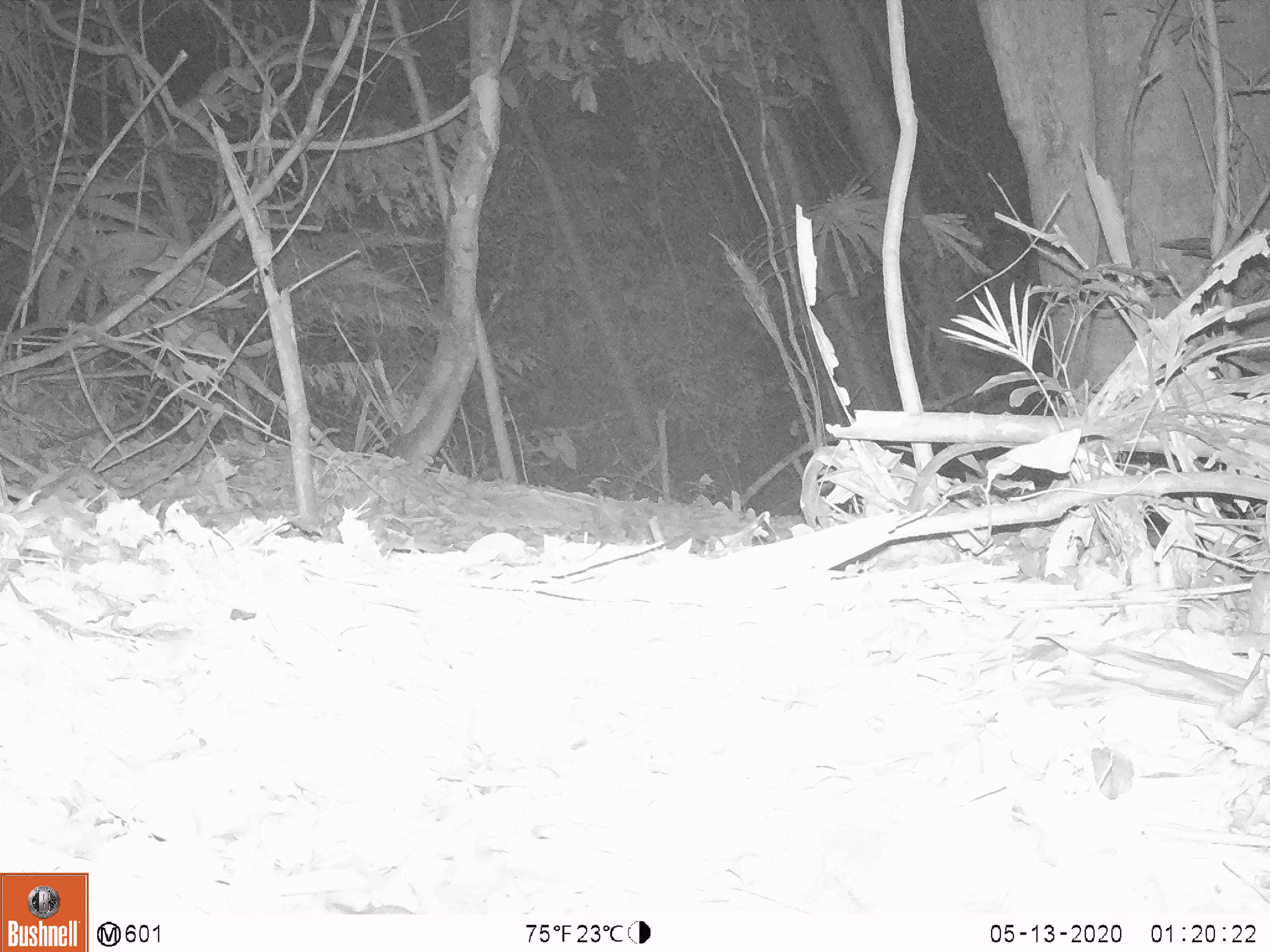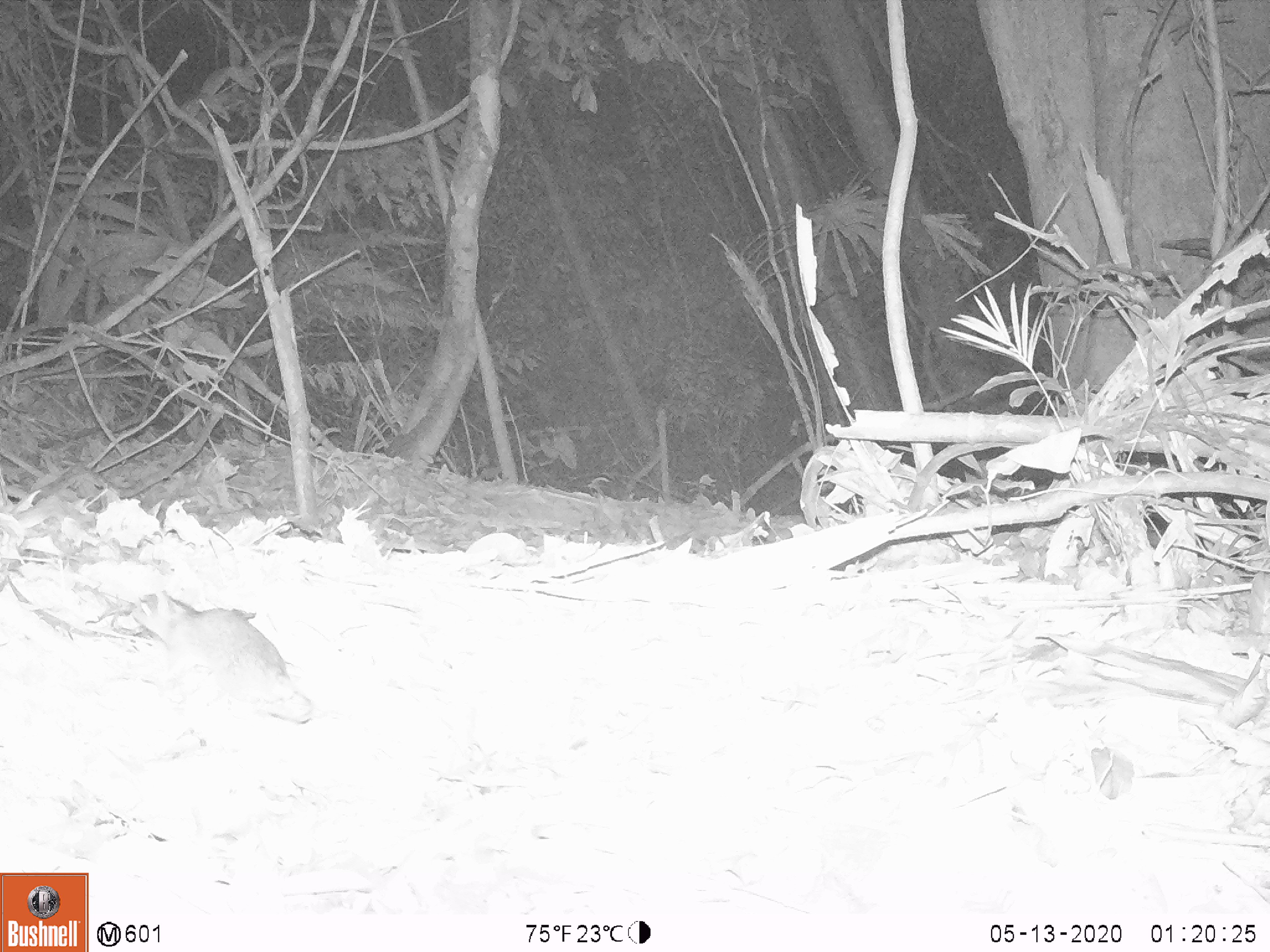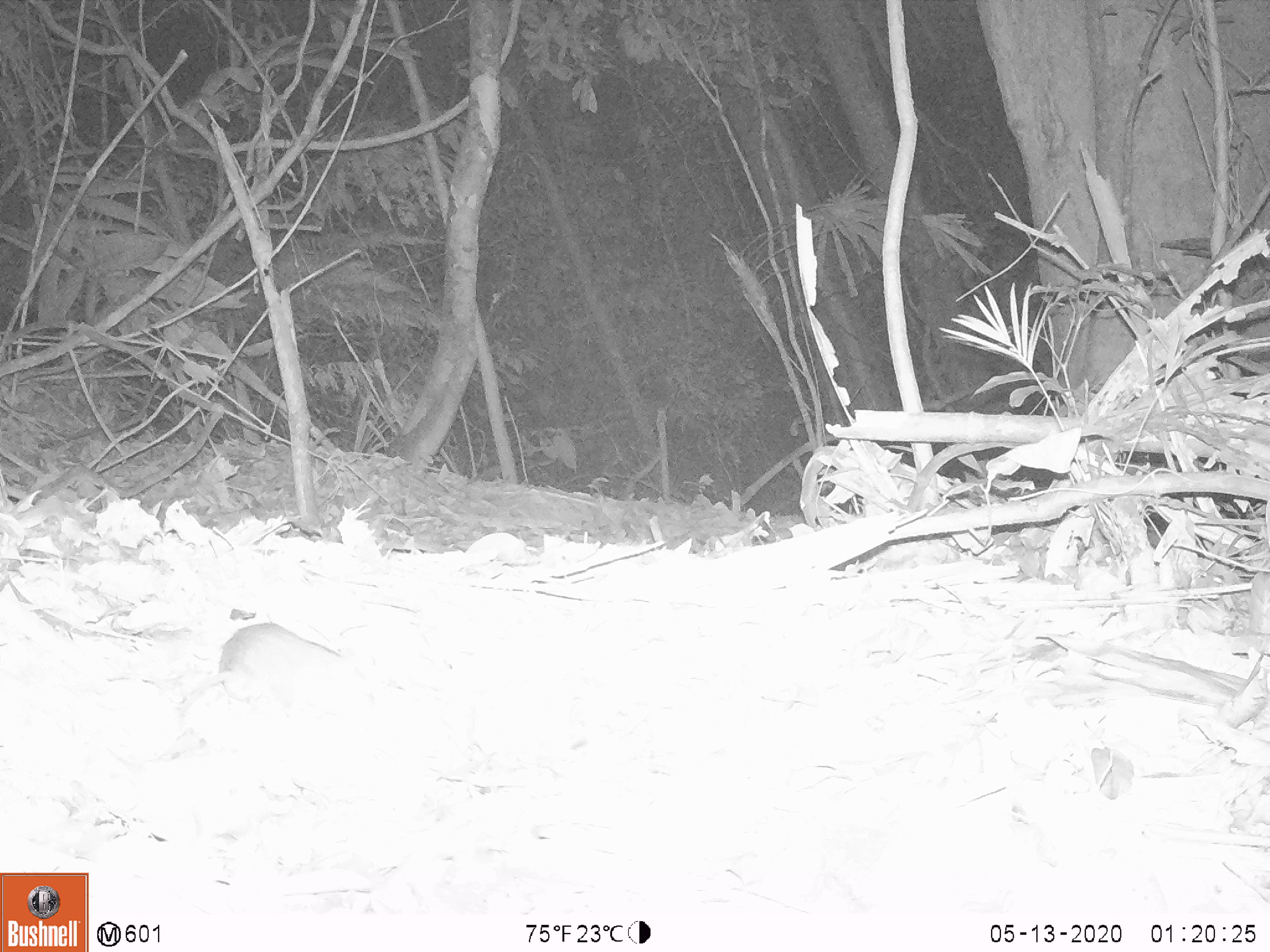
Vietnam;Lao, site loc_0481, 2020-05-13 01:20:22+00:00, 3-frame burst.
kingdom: Animalia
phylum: Chordata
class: Mammalia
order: Rodentia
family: Muridae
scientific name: Muridae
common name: old-world mice and rats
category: unidentified murid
Unidentified murid (old-world mice and rats) (Muridae). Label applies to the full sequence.